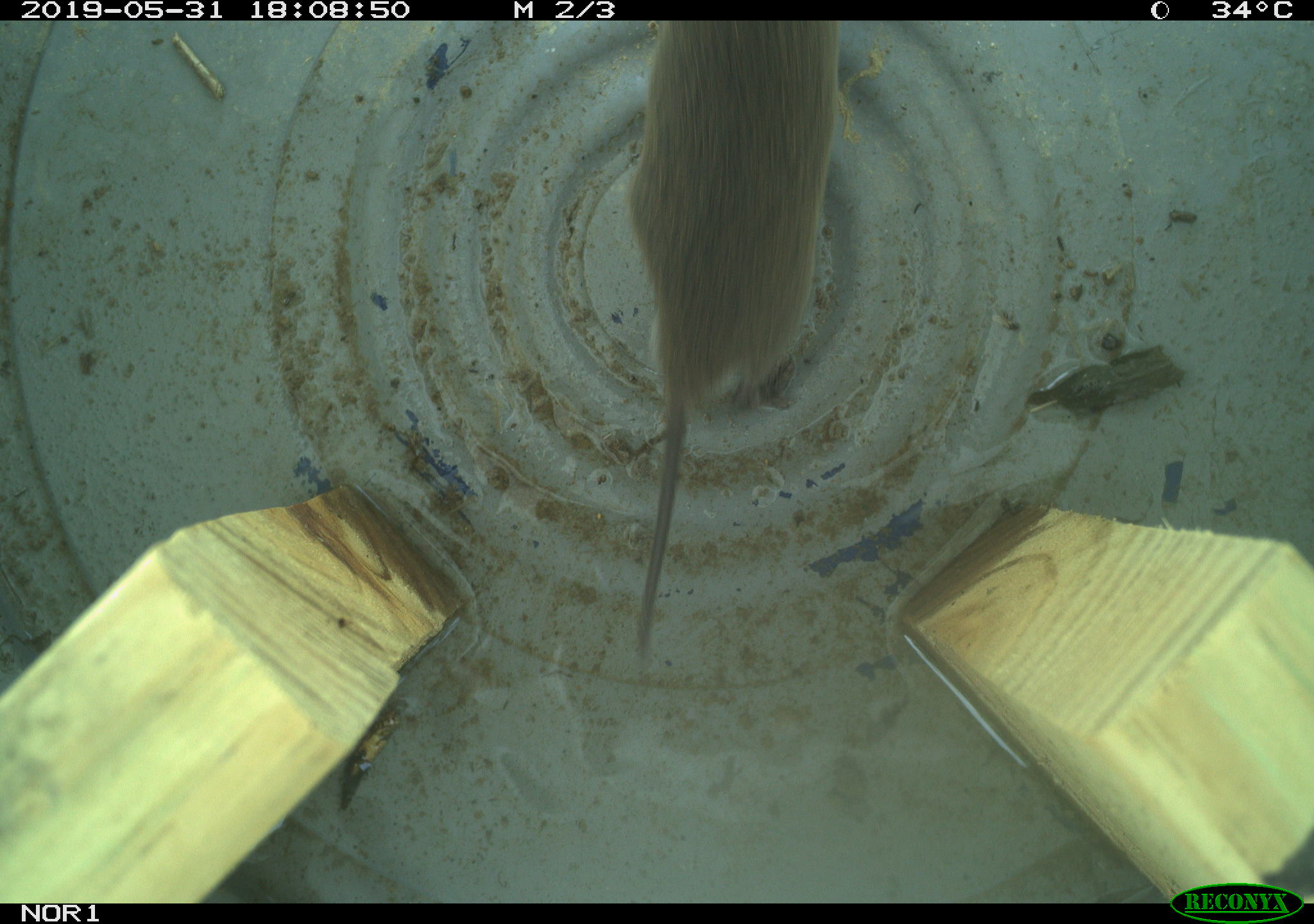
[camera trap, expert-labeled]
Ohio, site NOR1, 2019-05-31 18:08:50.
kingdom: Animalia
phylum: Chordata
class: Mammalia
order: Rodentia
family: Cricetidae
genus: Microtus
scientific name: Microtus pennsylvanicus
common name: meadow vole